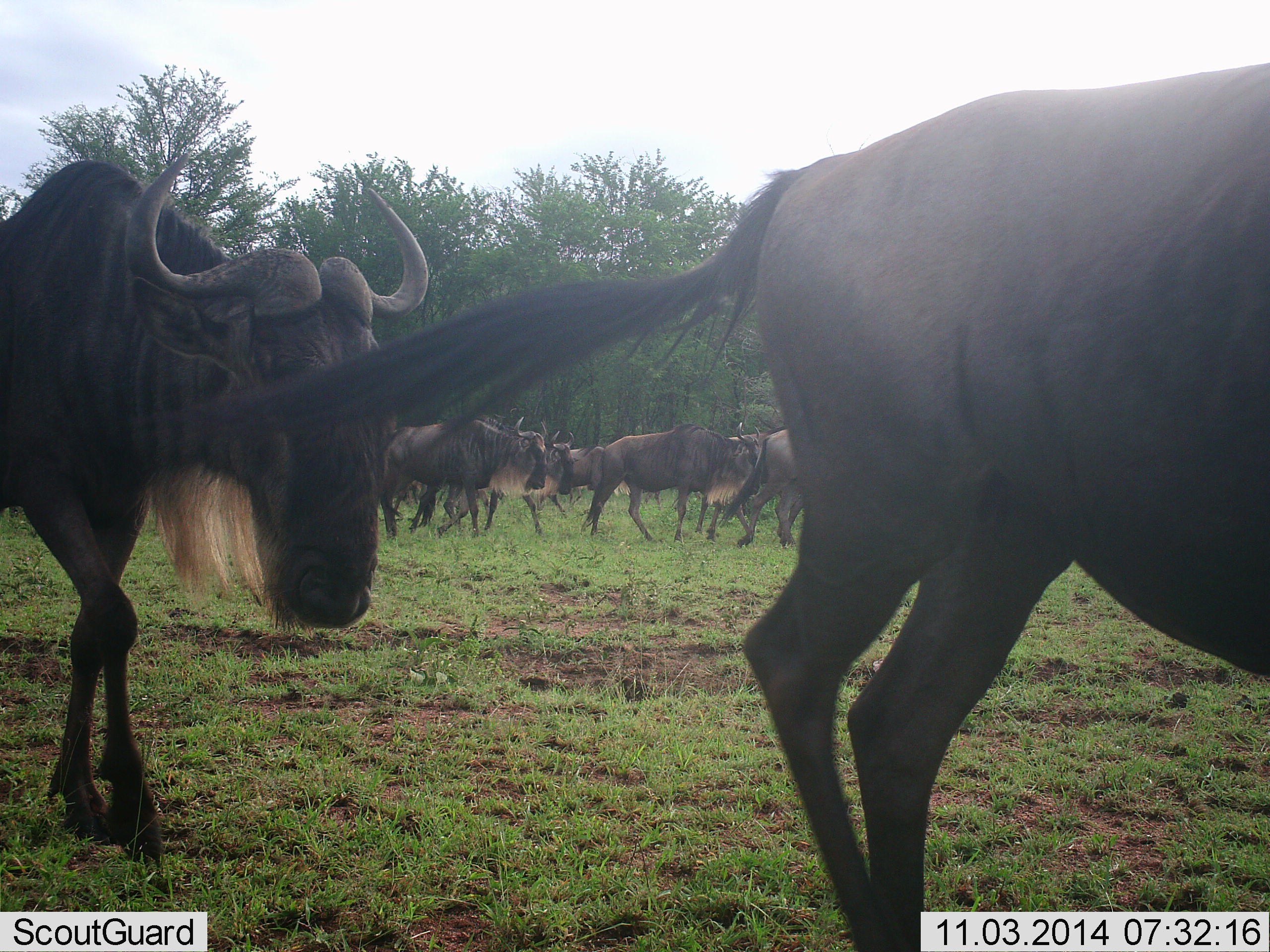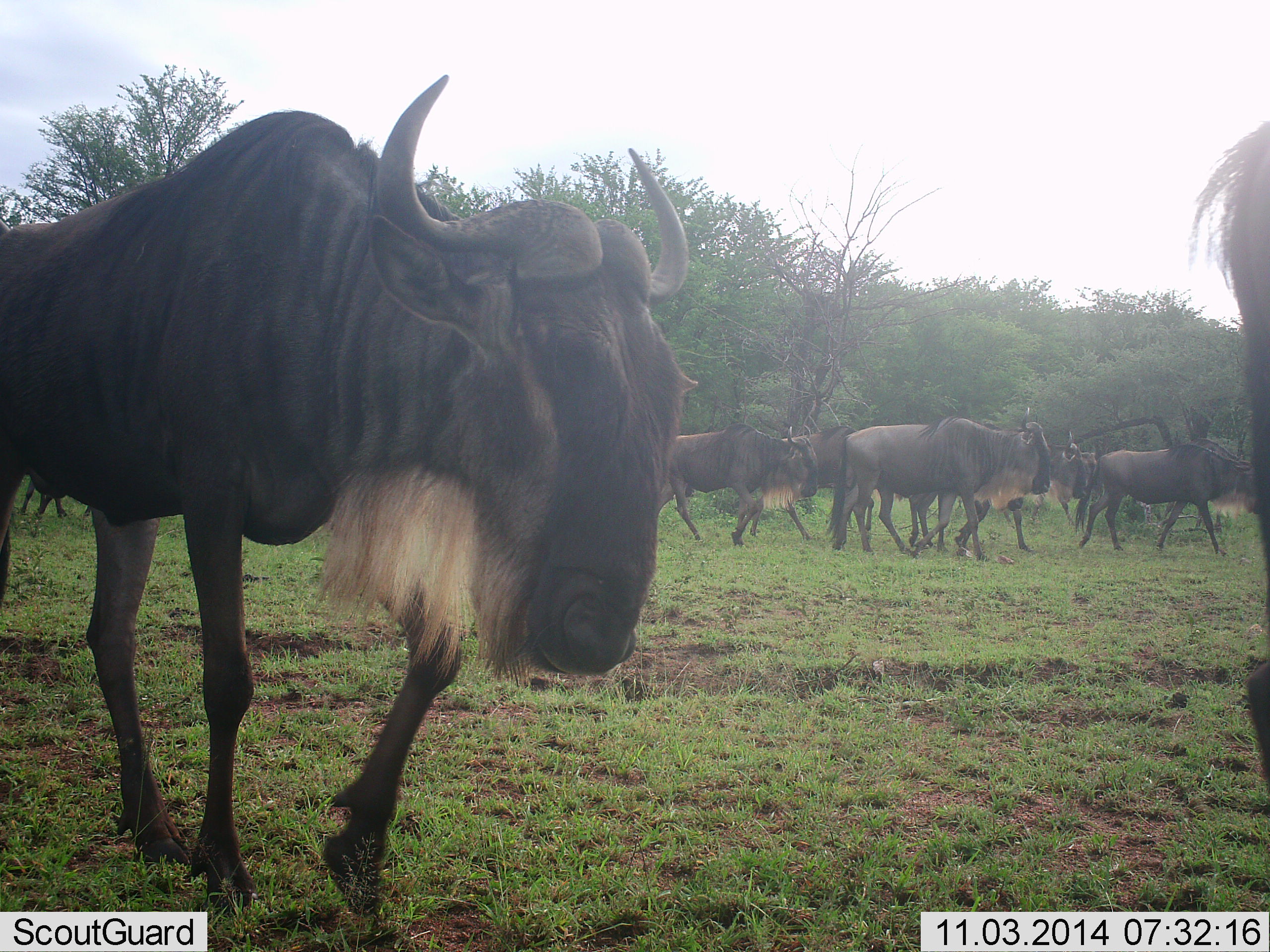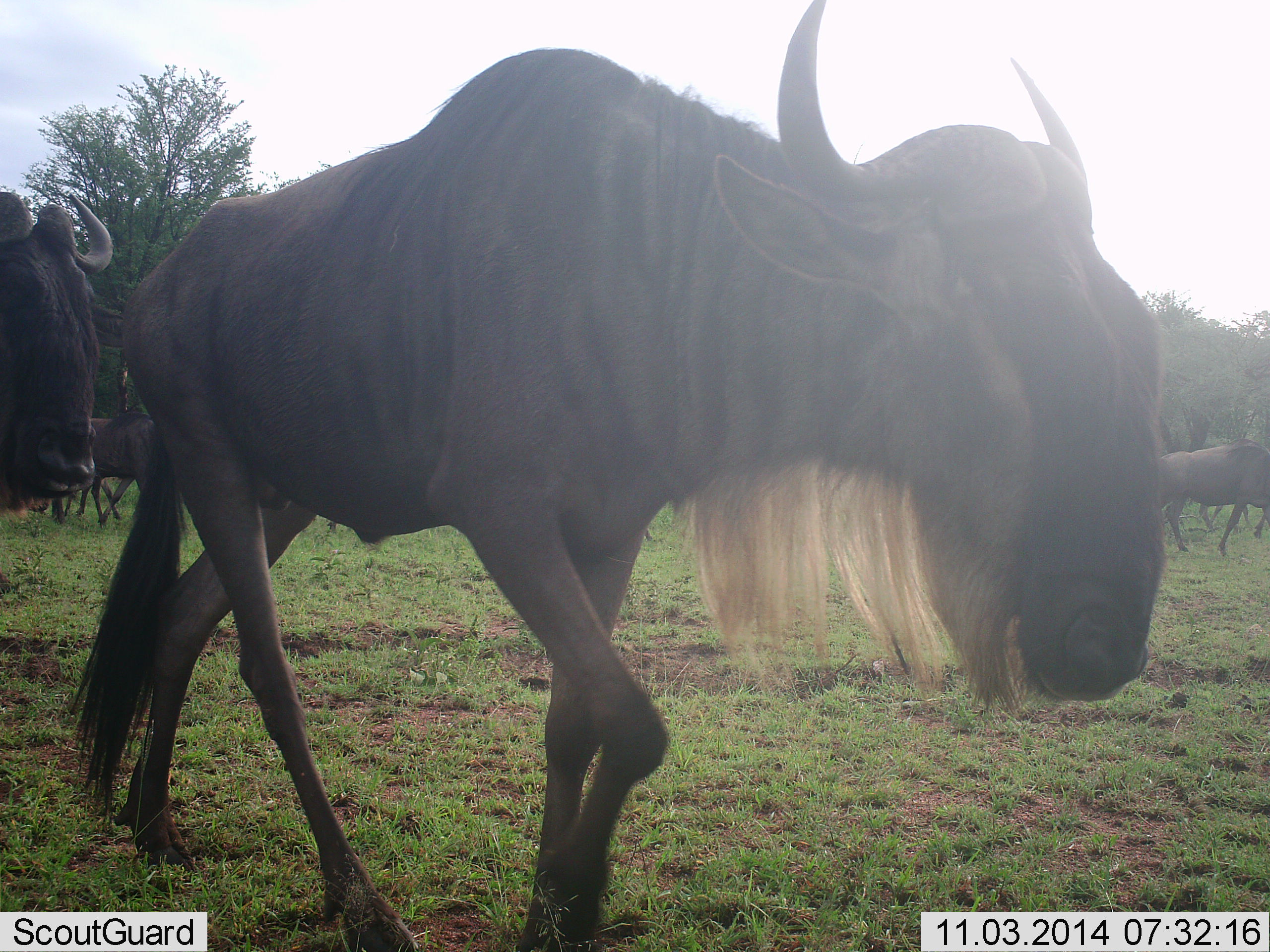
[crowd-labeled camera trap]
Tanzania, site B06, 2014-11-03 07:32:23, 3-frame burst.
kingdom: Animalia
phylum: Chordata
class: Mammalia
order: Artiodactyla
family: Bovidae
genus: Connochaetes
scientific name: Connochaetes taurinus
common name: blue wildebeest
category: wildebeest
Wildebeest (blue wildebeest) (Connochaetes taurinus), count 11-50. Behavior (volunteer vote fractions): standing 10%, resting 0%, moving 100%, interacting 0%. Young present (vote fraction): 0%. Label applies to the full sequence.